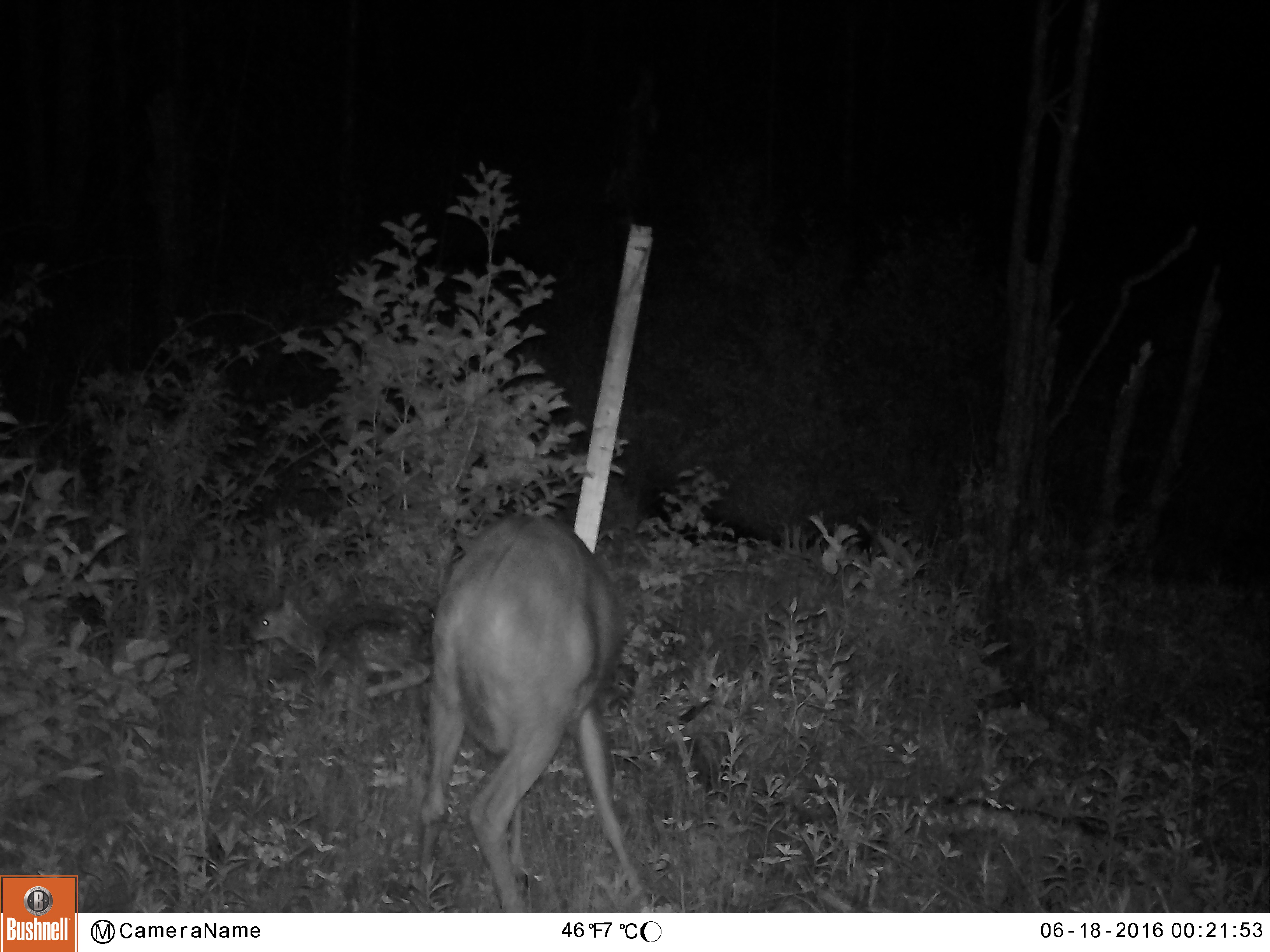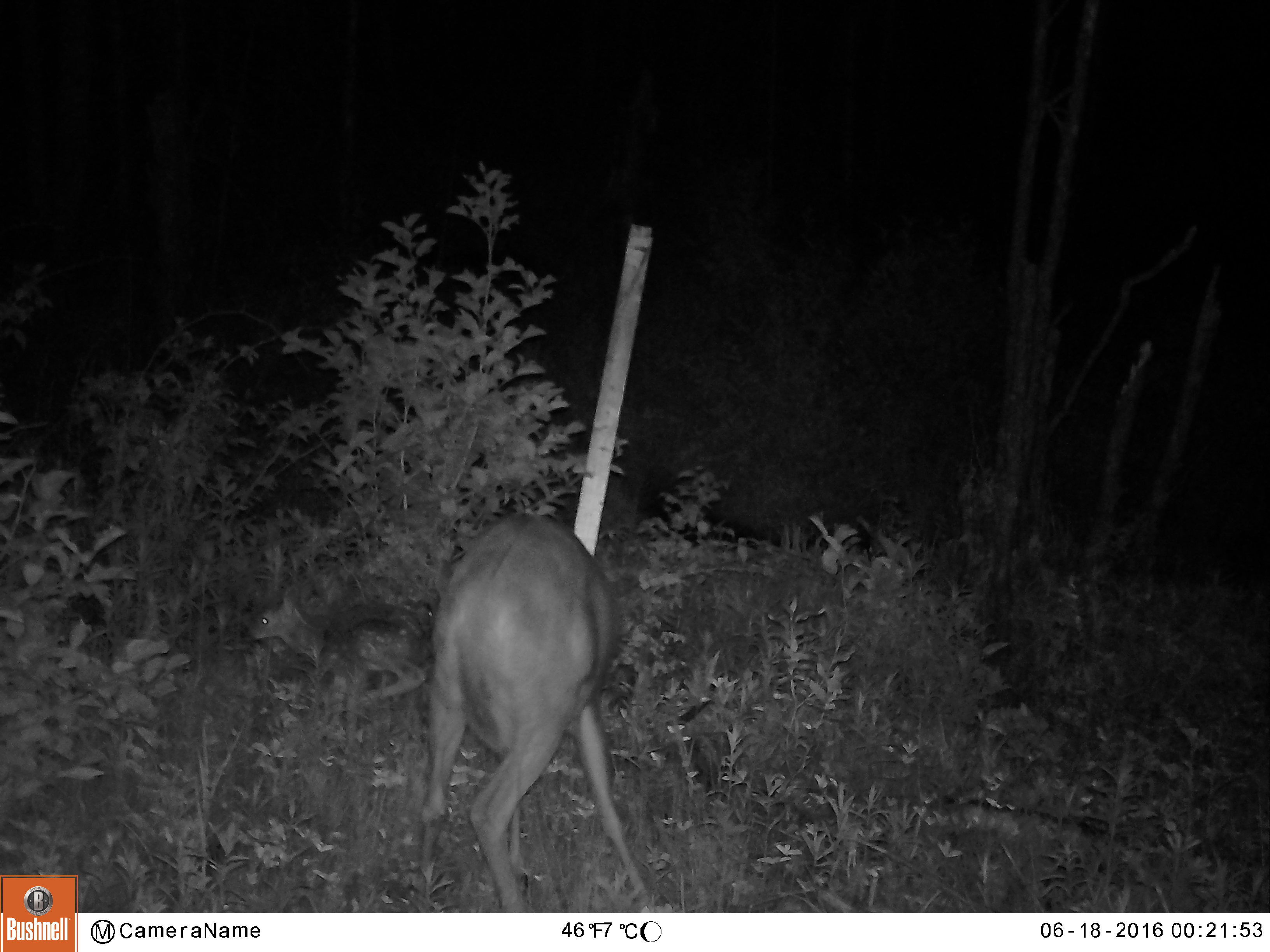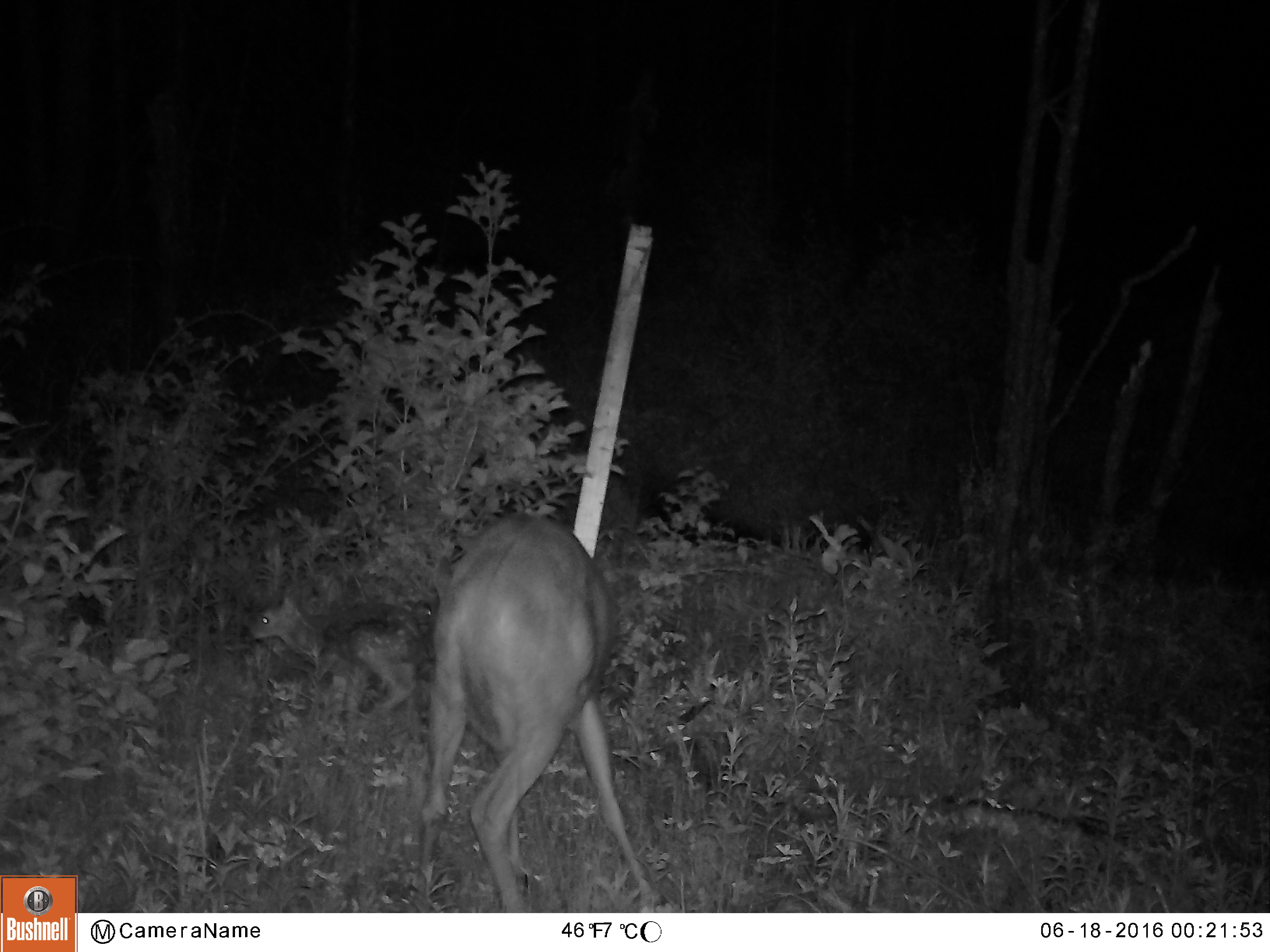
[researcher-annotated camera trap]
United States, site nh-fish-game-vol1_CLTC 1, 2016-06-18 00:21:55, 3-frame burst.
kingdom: Animalia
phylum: Chordata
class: Mammalia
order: Artiodactyla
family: Cervidae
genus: Odocoileus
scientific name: Odocoileus virginianus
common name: white-tailed deer